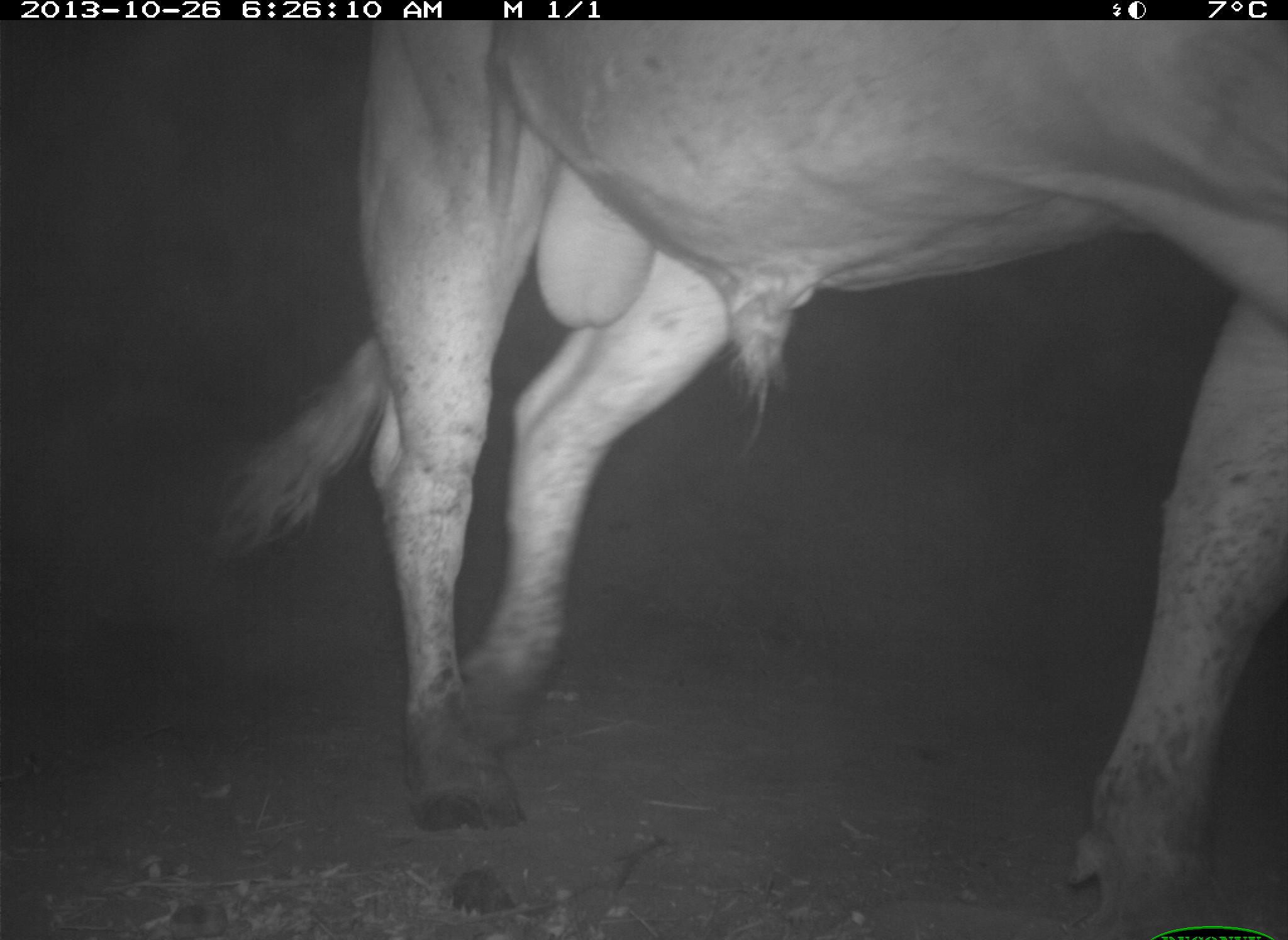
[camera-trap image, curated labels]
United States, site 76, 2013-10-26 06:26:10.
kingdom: Animalia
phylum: Chordata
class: Mammalia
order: Artiodactyla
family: Bovidae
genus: Bos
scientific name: Bos taurus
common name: cow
Cow (Bos taurus).